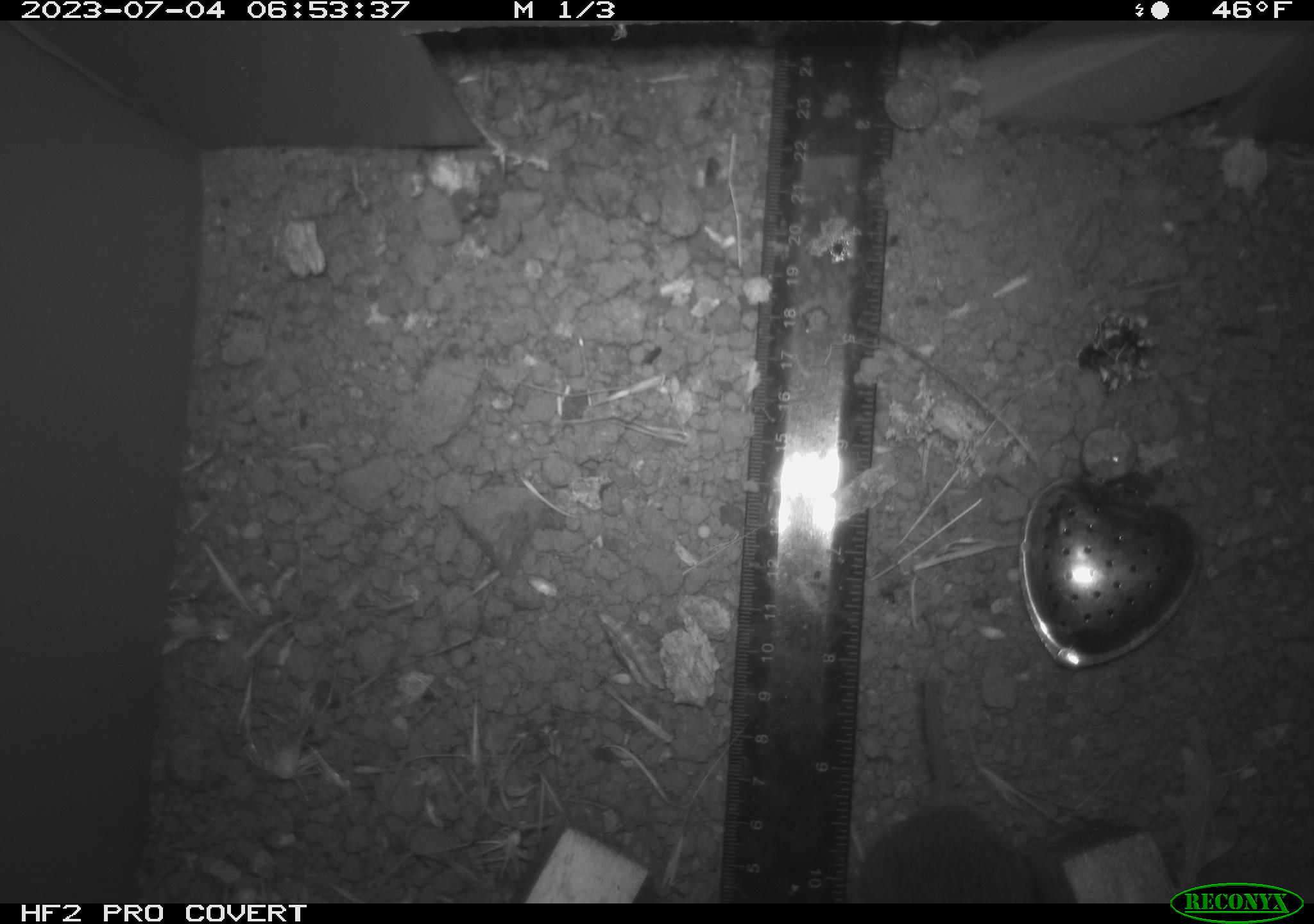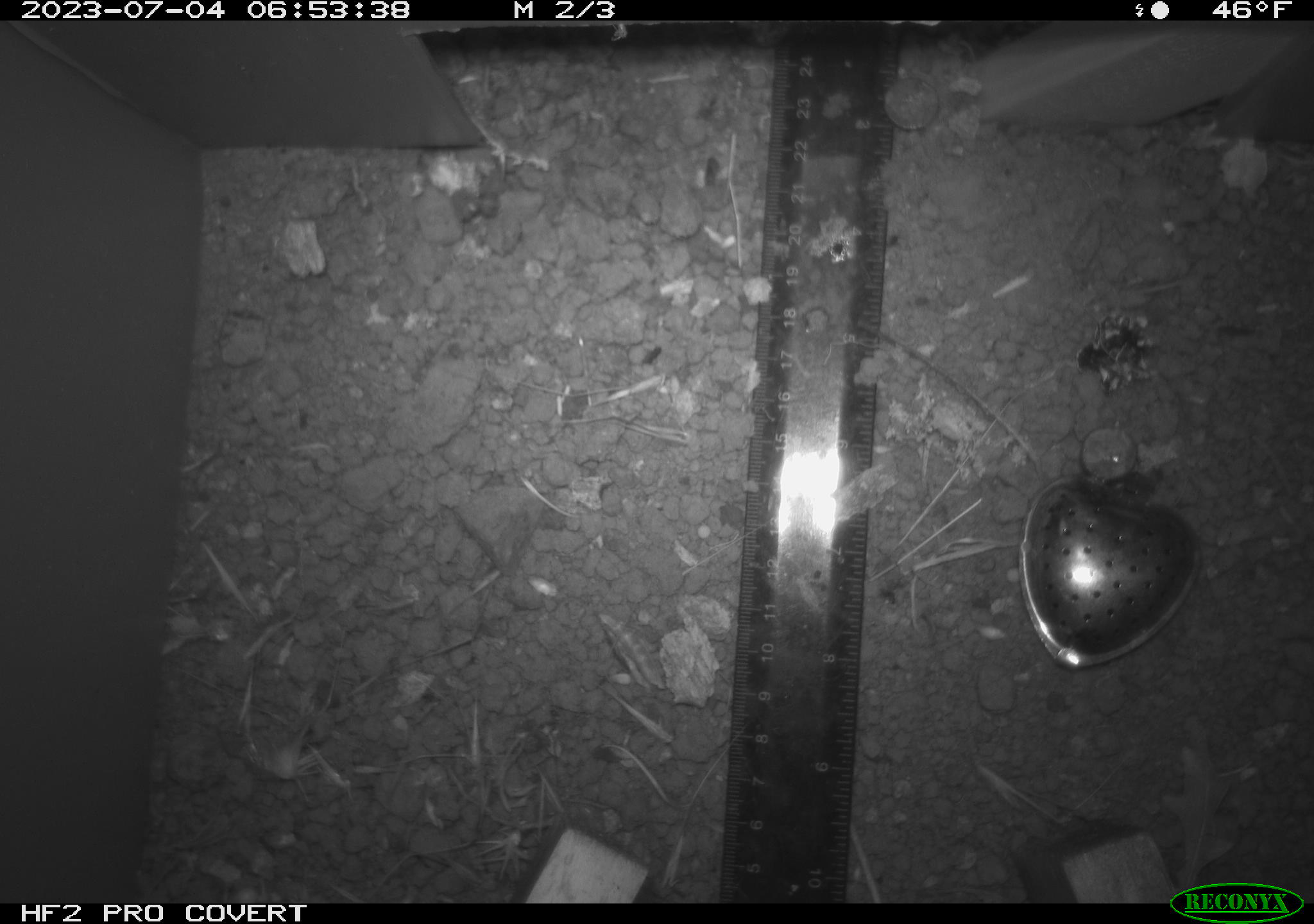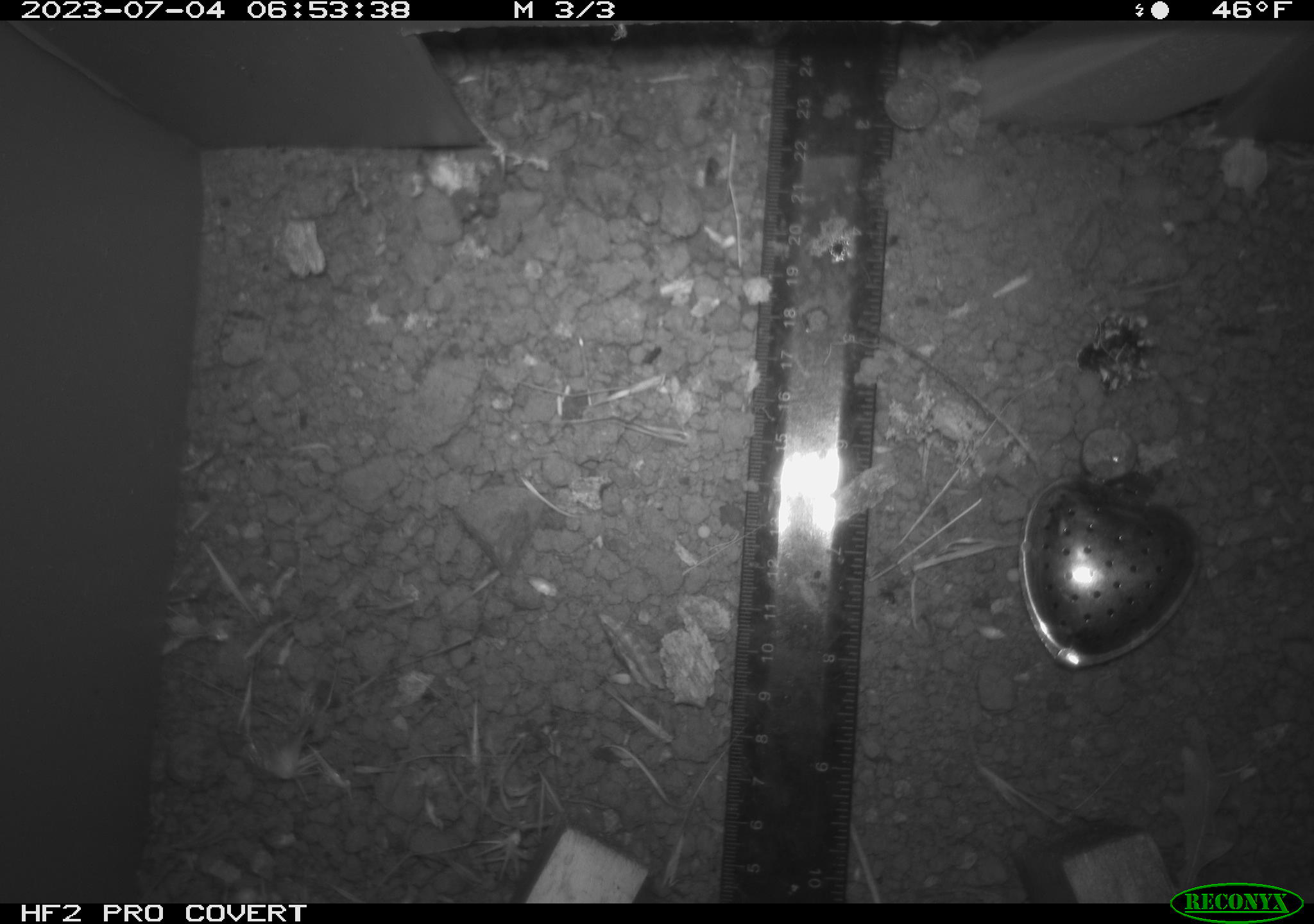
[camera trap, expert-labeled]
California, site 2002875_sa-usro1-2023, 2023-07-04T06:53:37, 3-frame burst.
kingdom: Animalia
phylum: Chordata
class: Mammalia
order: Rodentia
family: Cricetidae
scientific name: Arvicolinae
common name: voles, lemmings, and muskrats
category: arvicolinae subfamily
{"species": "arvicolinae subfamily (voles, lemmings, and muskrats) (Arvicolinae)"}